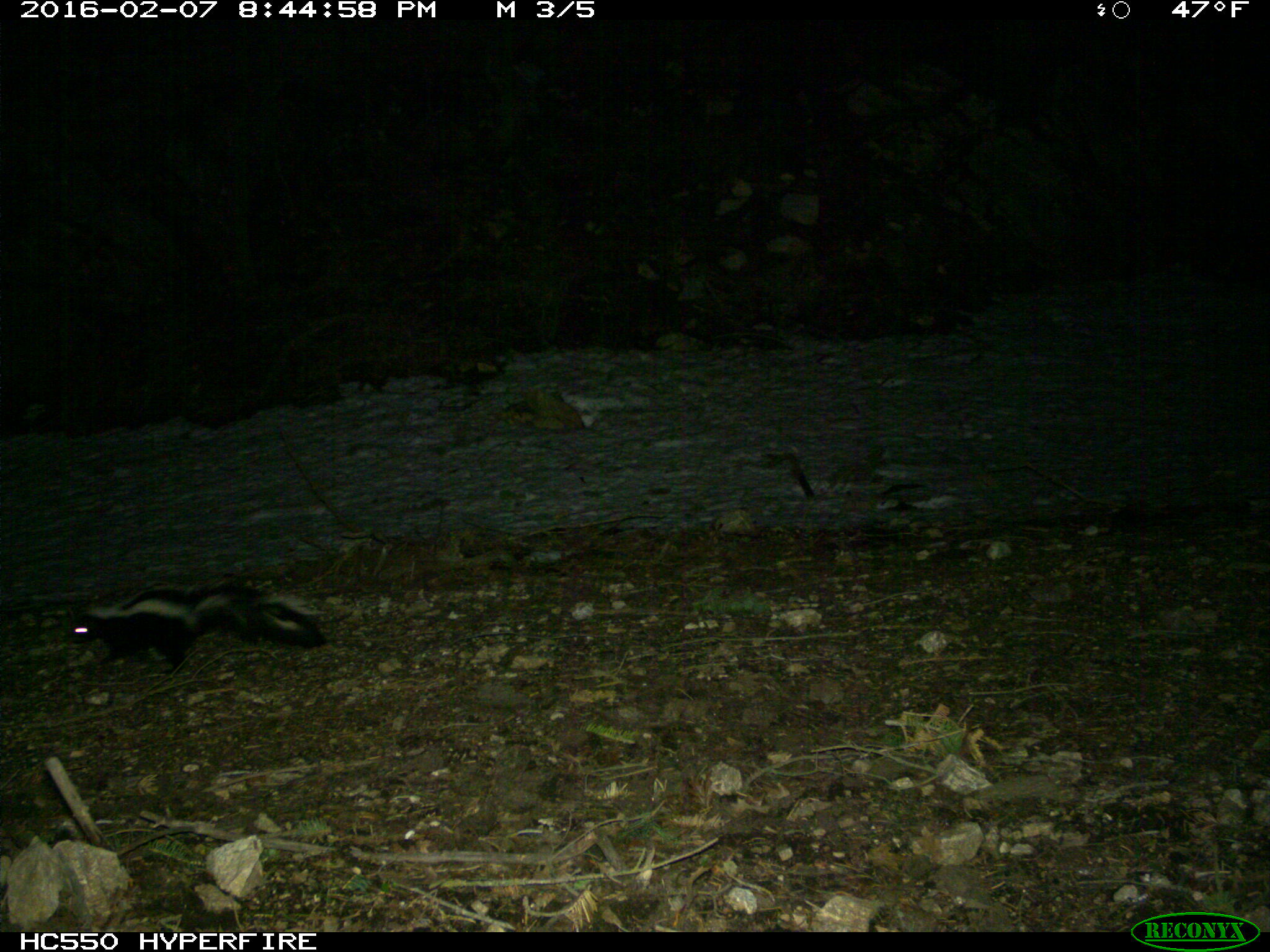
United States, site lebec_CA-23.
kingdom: Animalia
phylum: Chordata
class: Mammalia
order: Carnivora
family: Mephitidae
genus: Mephitis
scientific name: Mephitis mephitis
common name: striped skunk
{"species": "Mephitis mephitis (striped skunk)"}